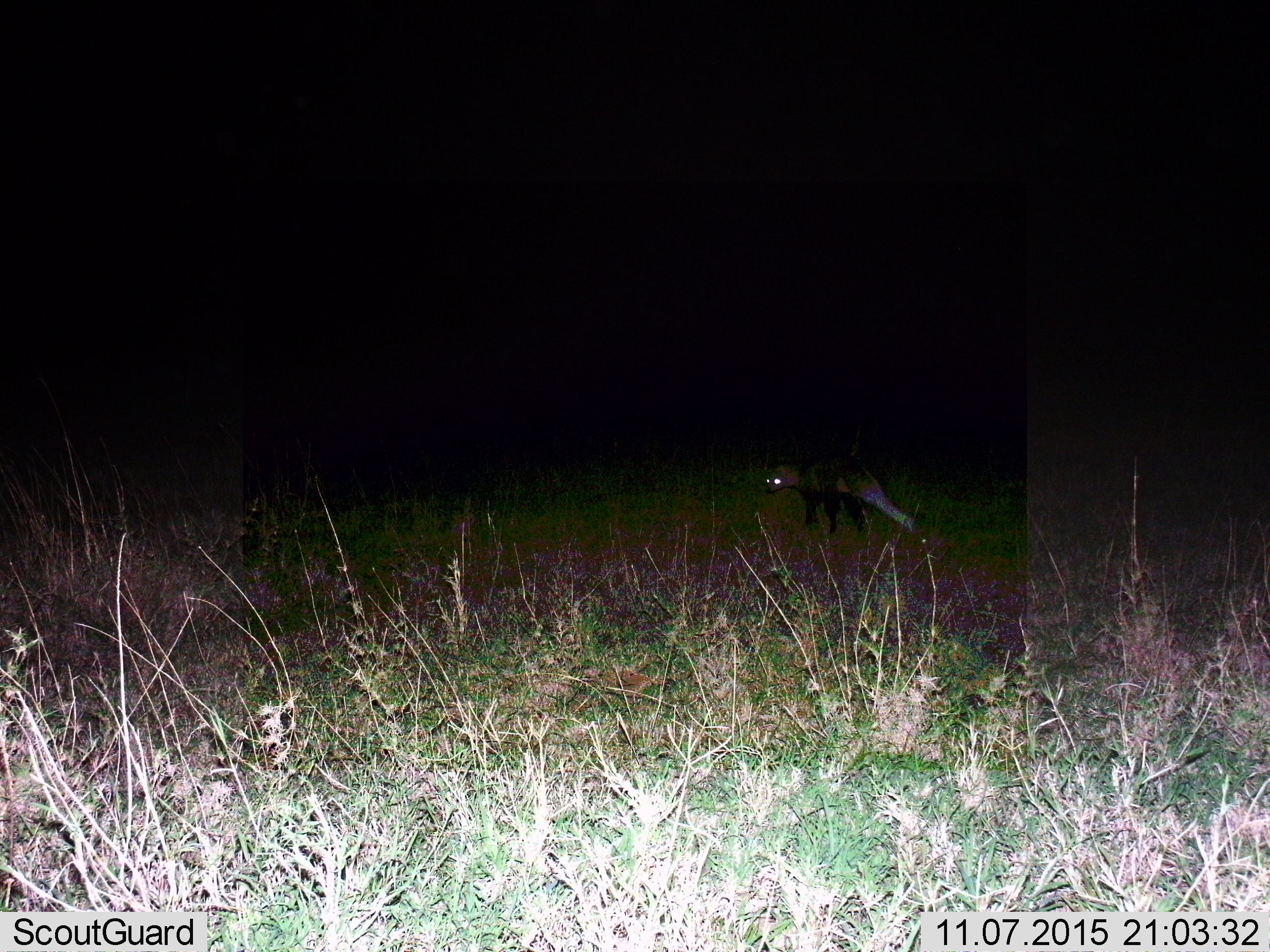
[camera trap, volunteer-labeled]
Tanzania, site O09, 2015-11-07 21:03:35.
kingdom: Animalia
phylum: Chordata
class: Mammalia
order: Carnivora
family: Herpestidae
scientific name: Herpestidae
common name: mongoose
Mongoose (Herpestidae), count 1. Behavior (volunteer vote fractions): standing 100%, resting 0%, moving 0%, interacting 0%. Young present (vote fraction): 0%. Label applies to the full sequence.